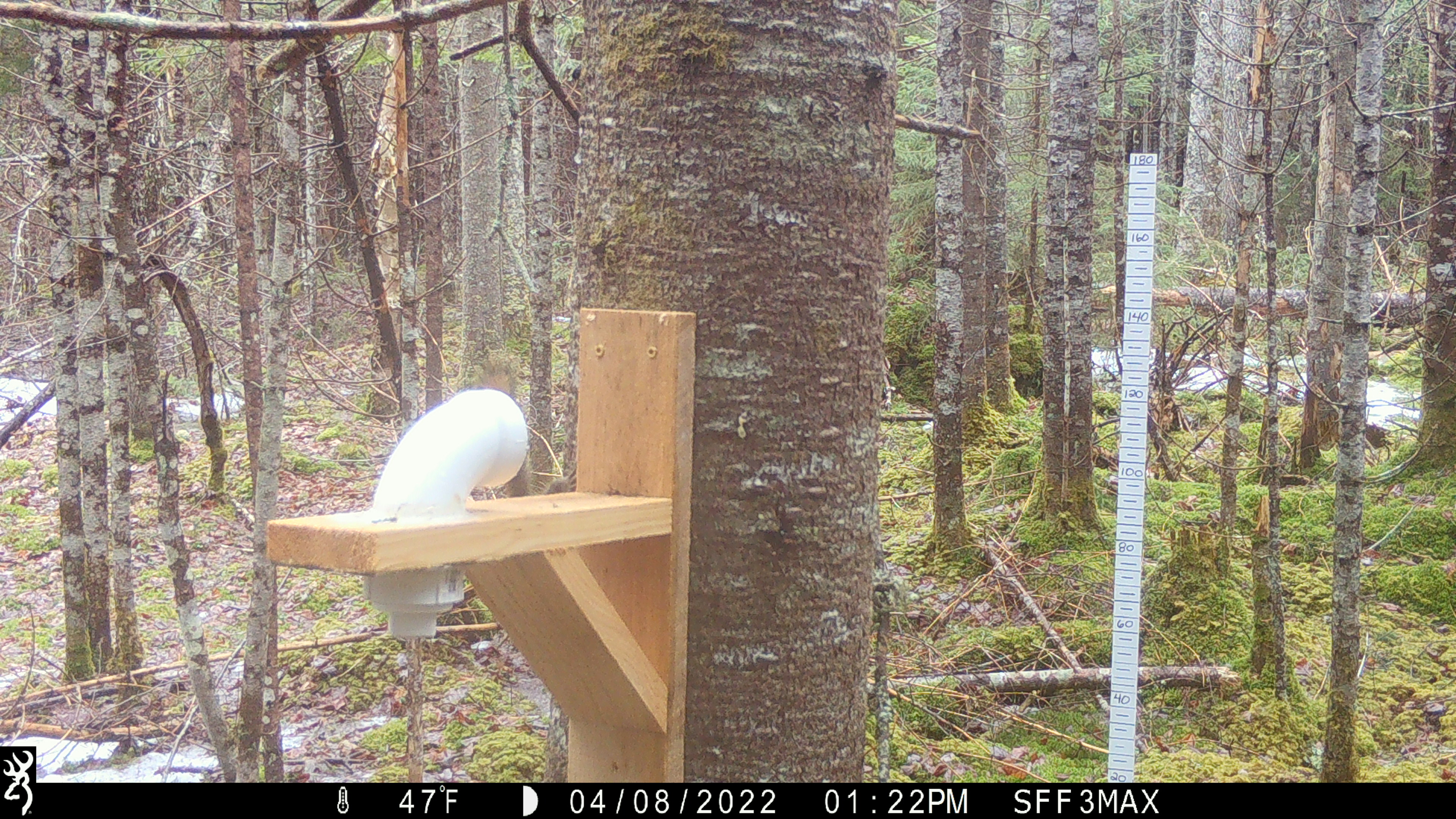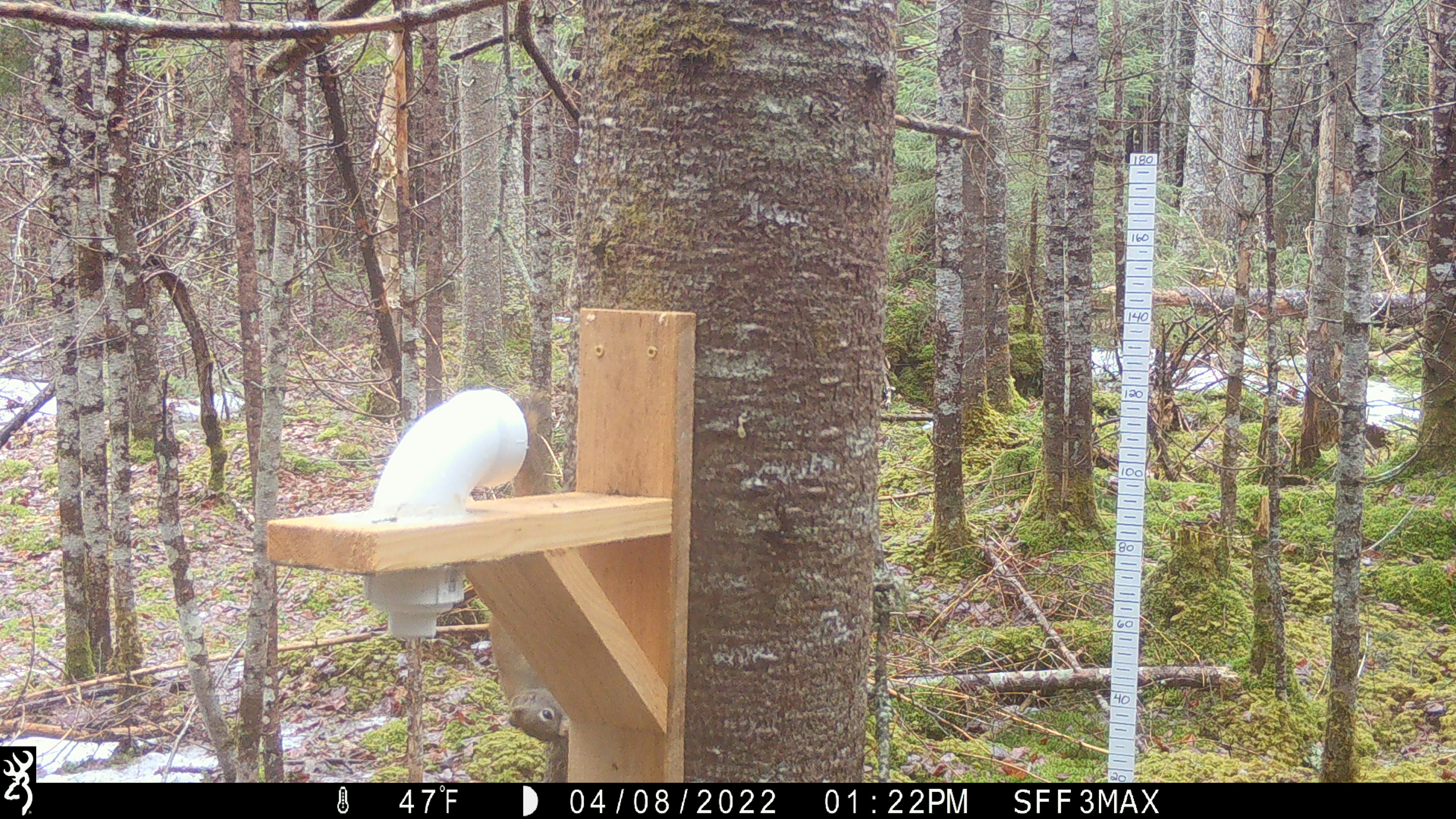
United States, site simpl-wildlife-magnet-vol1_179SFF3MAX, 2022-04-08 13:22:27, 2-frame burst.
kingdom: Animalia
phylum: Chordata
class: Mammalia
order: Rodentia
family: Sciuridae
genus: Tamiasciurus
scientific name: Tamiasciurus hudsonicus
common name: red squirrel